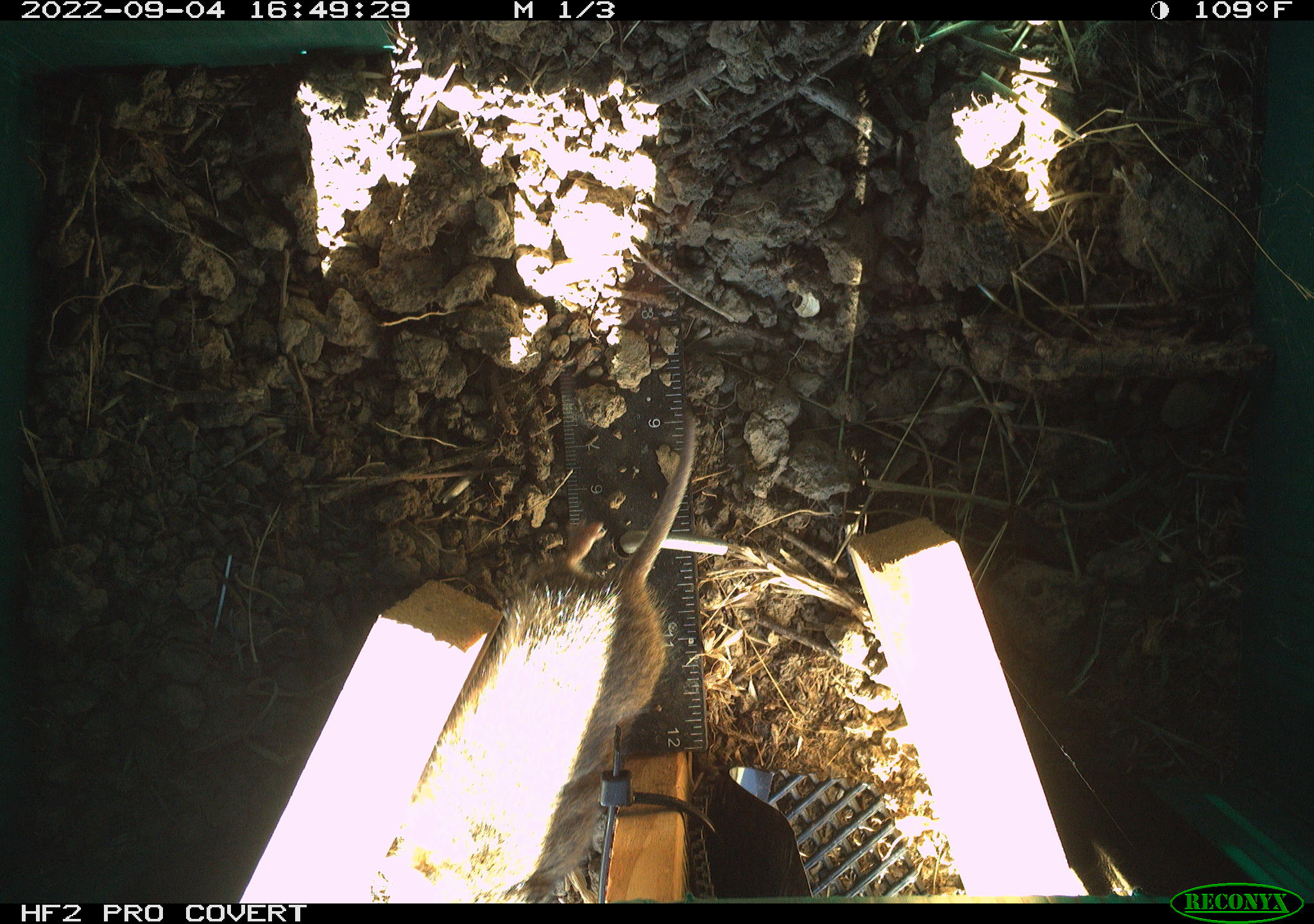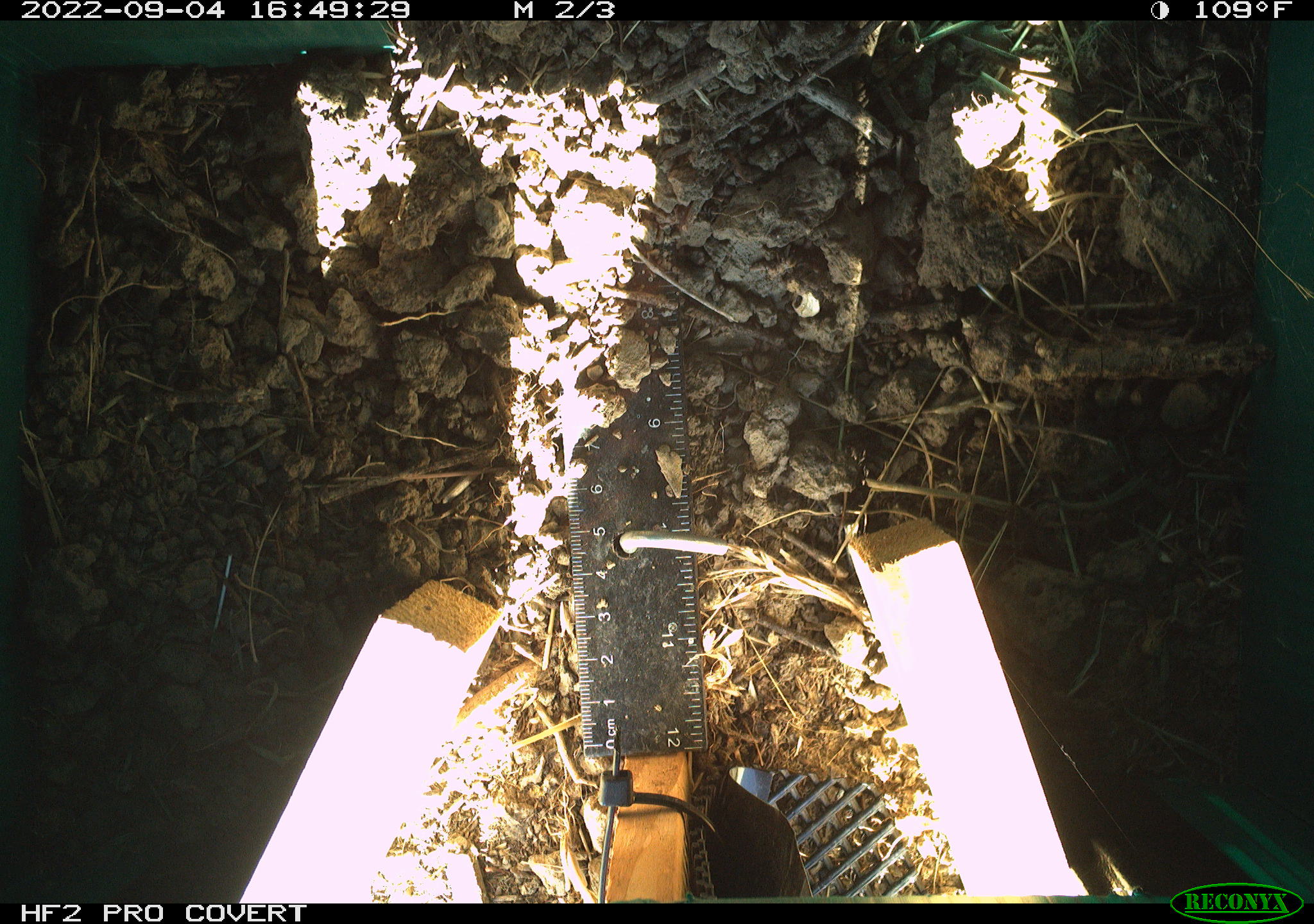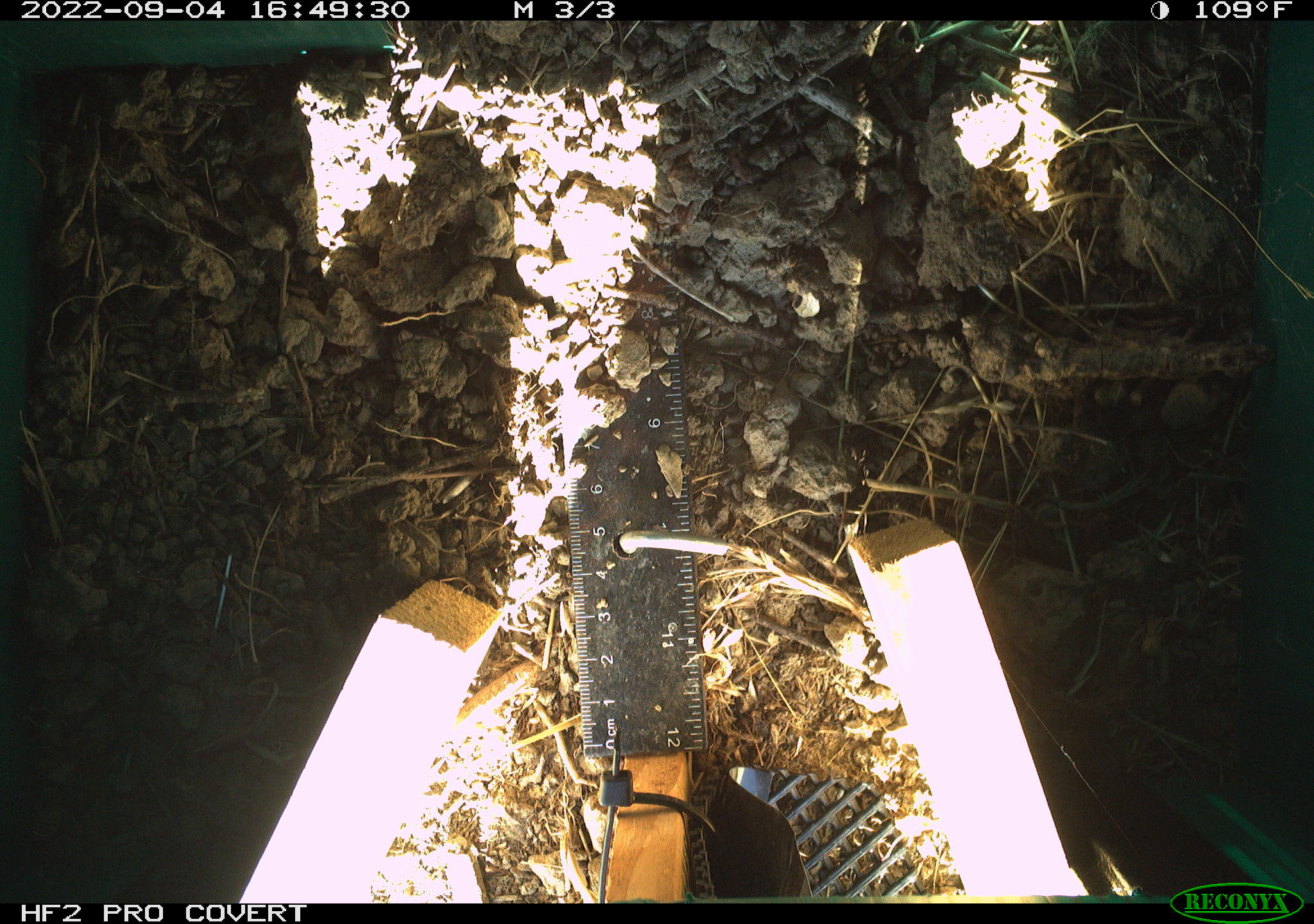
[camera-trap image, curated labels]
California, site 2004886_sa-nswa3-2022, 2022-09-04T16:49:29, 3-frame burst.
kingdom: Animalia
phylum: Chordata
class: Mammalia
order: Rodentia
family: Cricetidae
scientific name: Cricetidae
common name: hamsters, voles, lemmings, and allies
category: cricetidae family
Cricetidae family (hamsters, voles, lemmings, and allies) (Cricetidae).